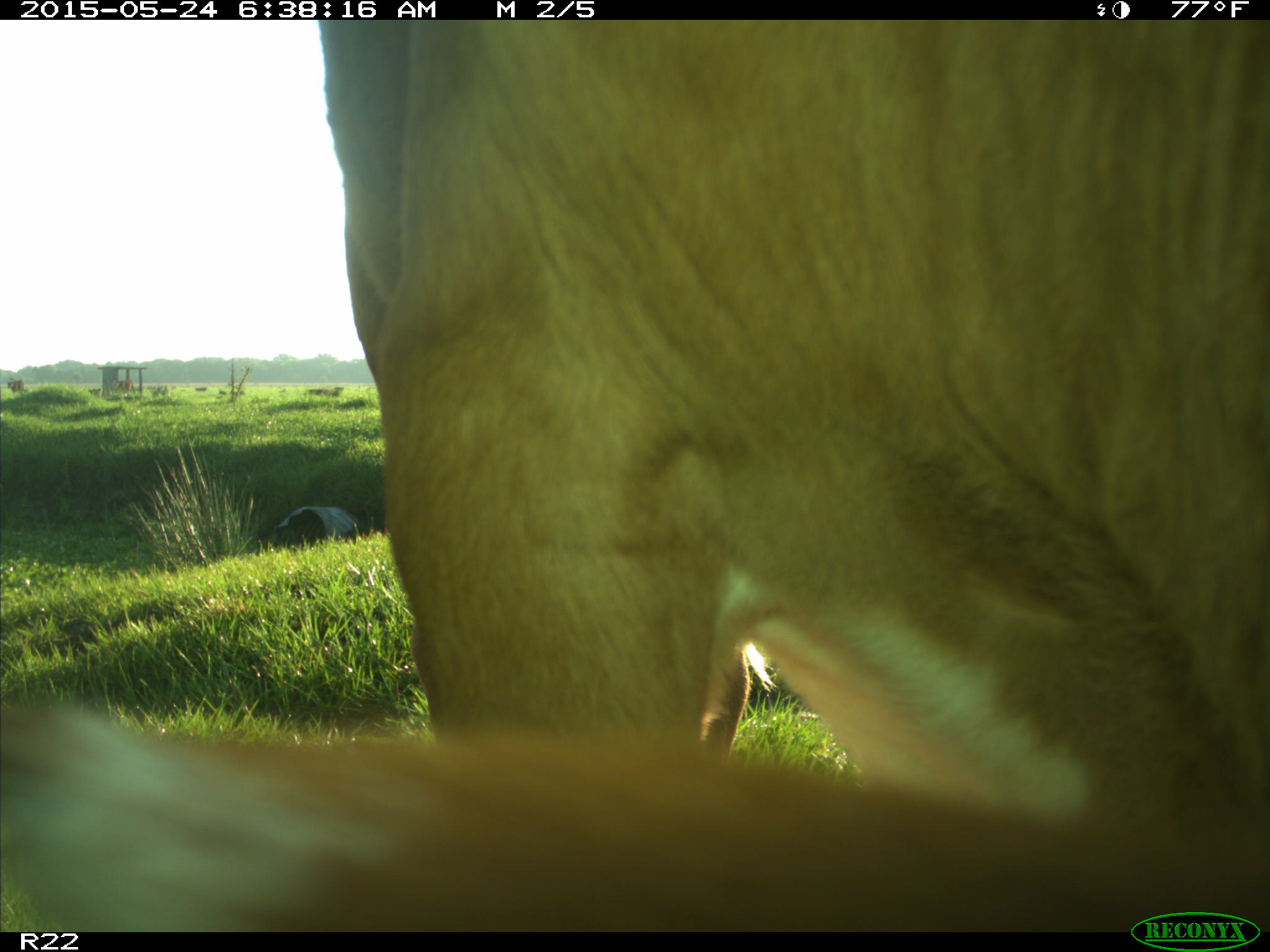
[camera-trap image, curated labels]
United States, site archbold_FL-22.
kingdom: Animalia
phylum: Chordata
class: Mammalia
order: Artiodactyla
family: Bovidae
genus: Bos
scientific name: Bos taurus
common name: domestic cow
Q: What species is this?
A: Bos taurus (domestic cow).